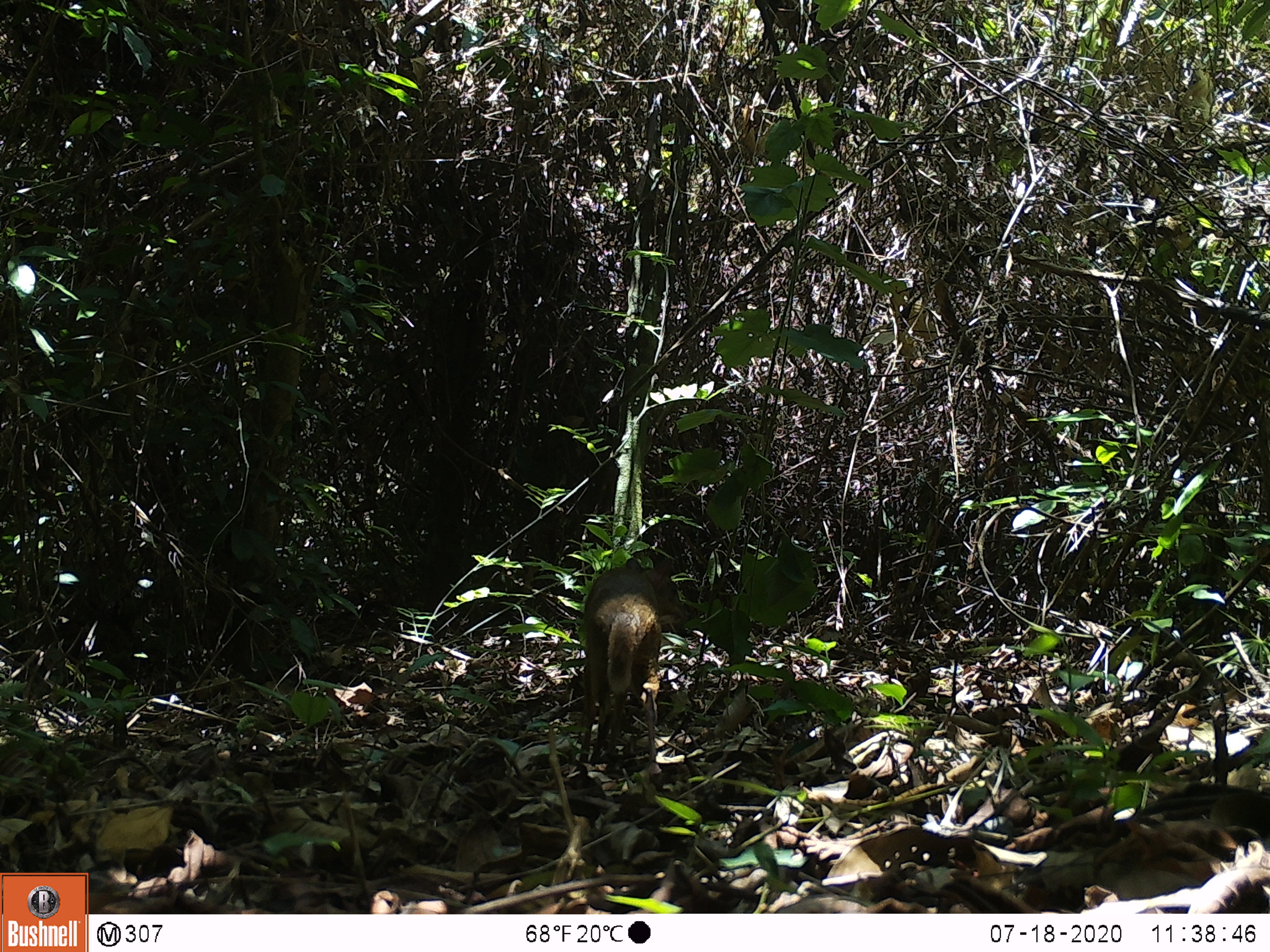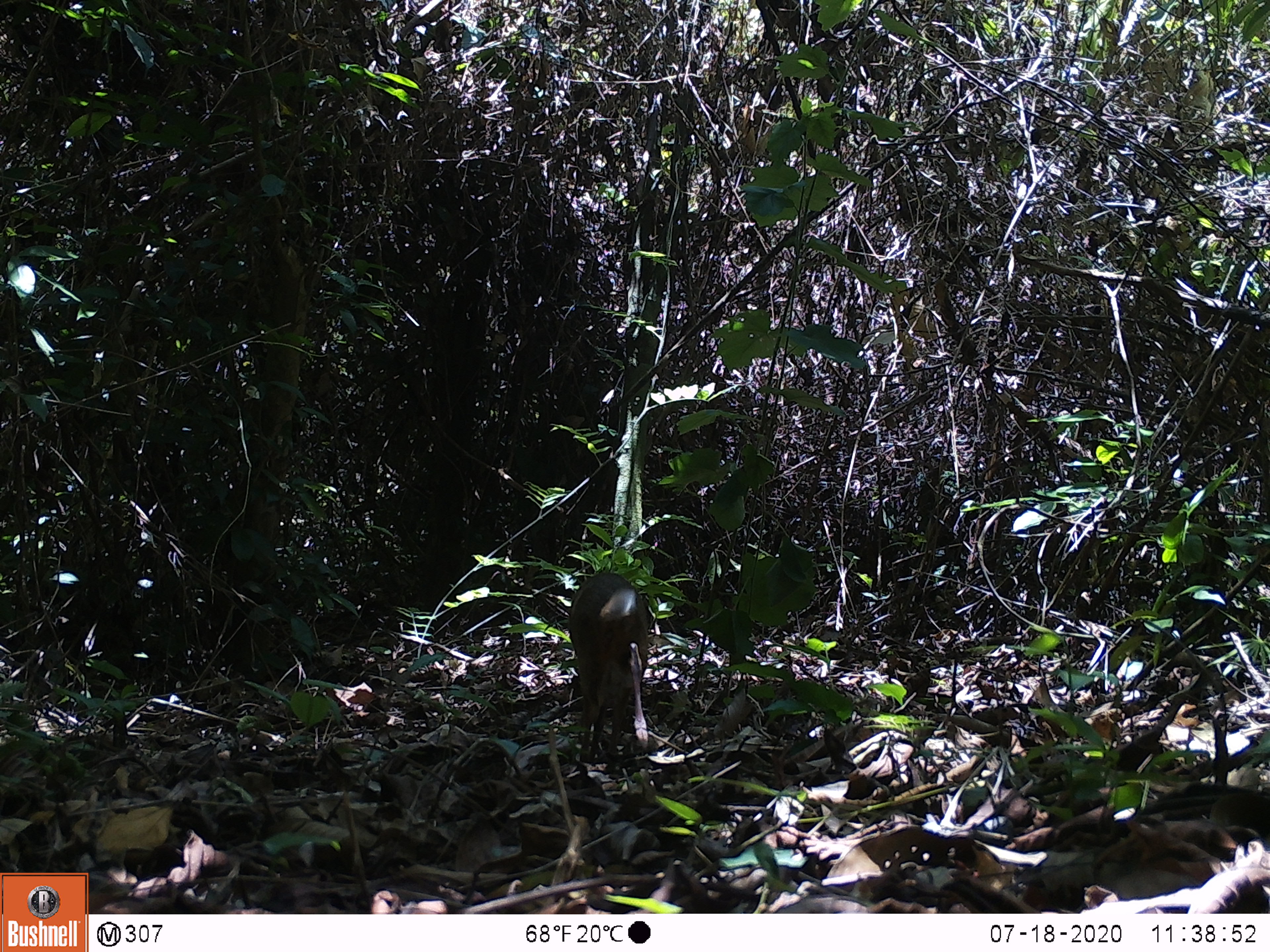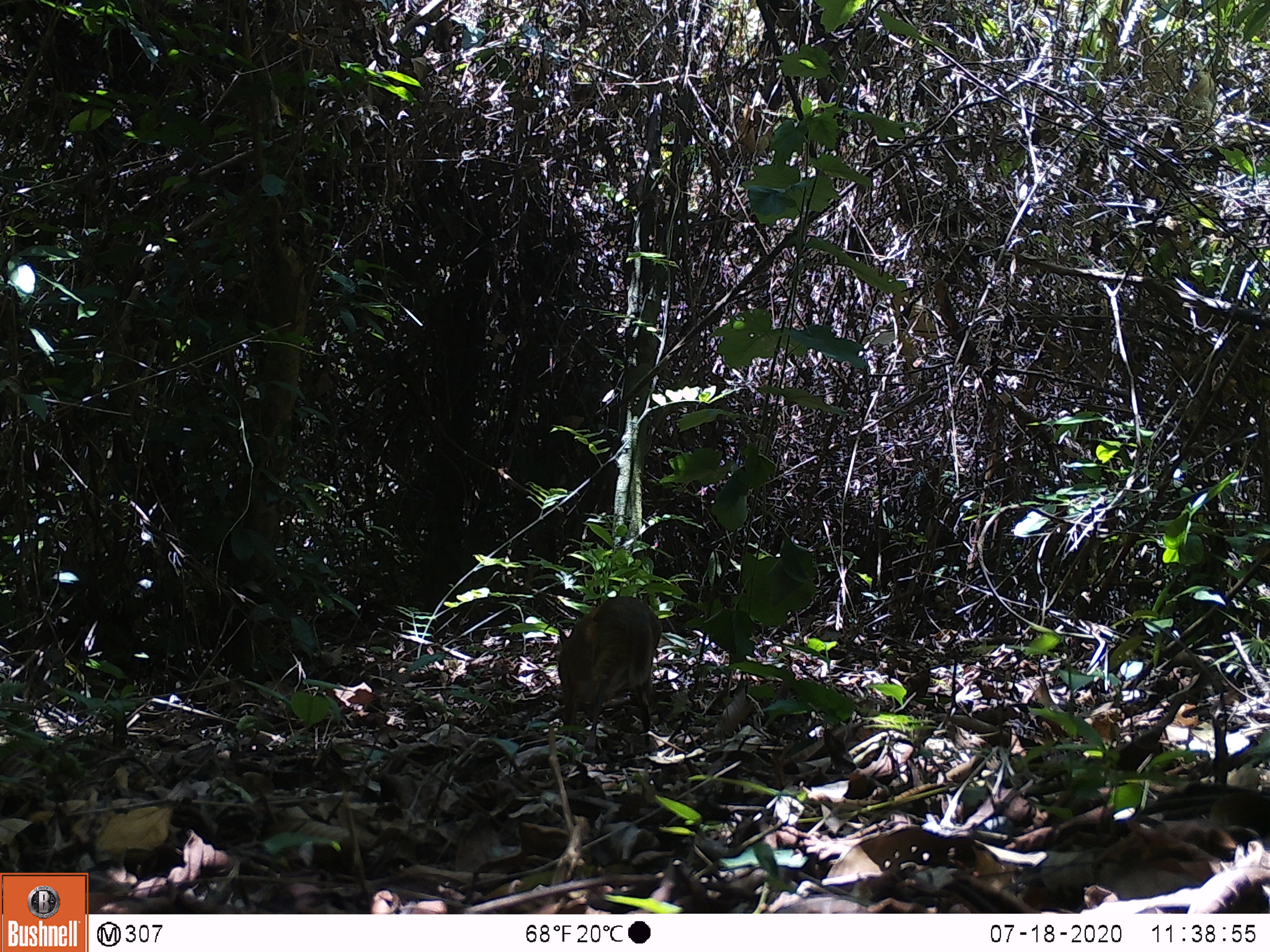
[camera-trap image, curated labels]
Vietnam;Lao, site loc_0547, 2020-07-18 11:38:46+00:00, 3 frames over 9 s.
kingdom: Animalia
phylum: Chordata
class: Mammalia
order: Artiodactyla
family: Tragulidae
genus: Moschiola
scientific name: Moschiola meminna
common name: chevrotain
Chevrotain (Moschiola meminna). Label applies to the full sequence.